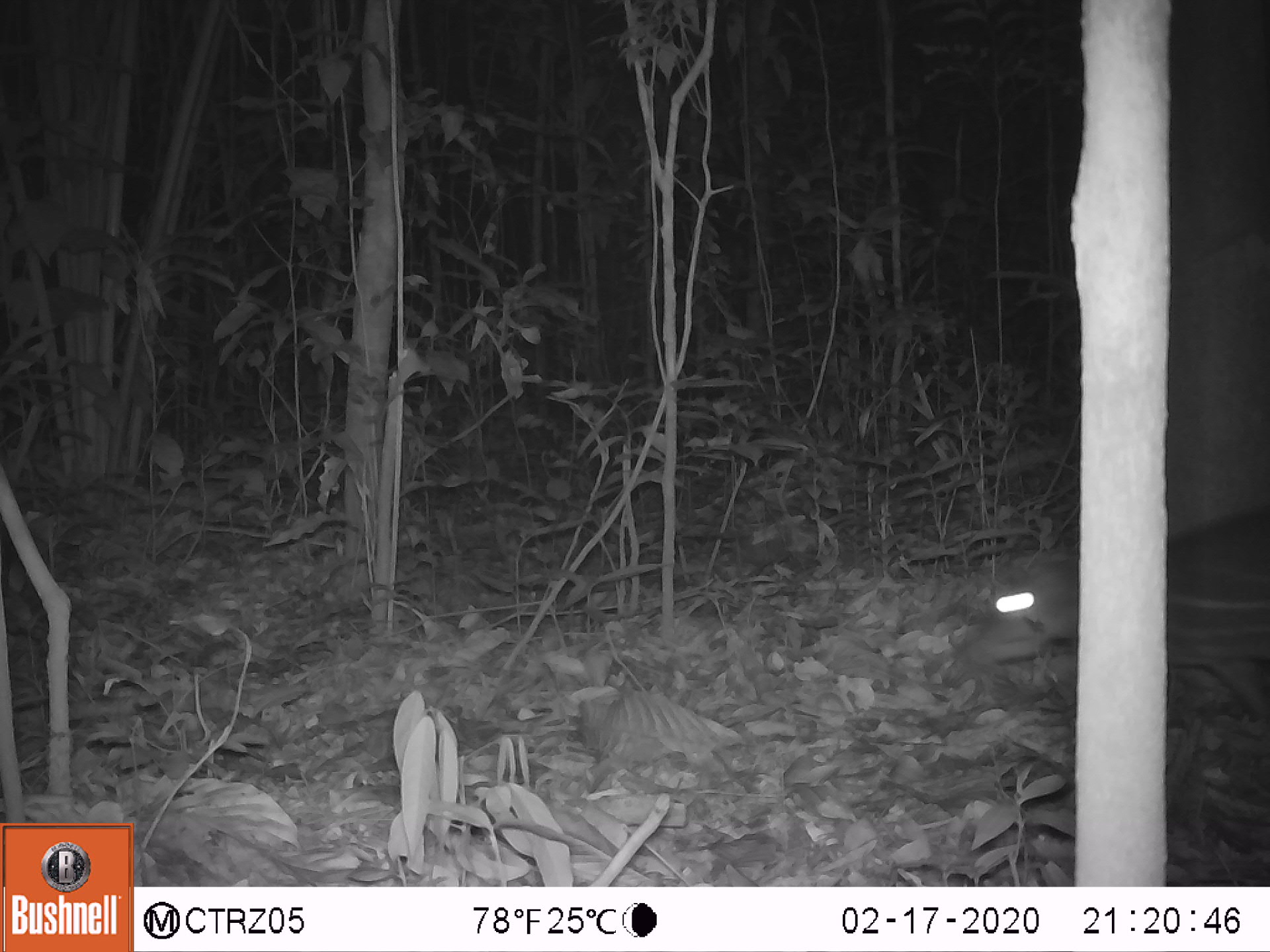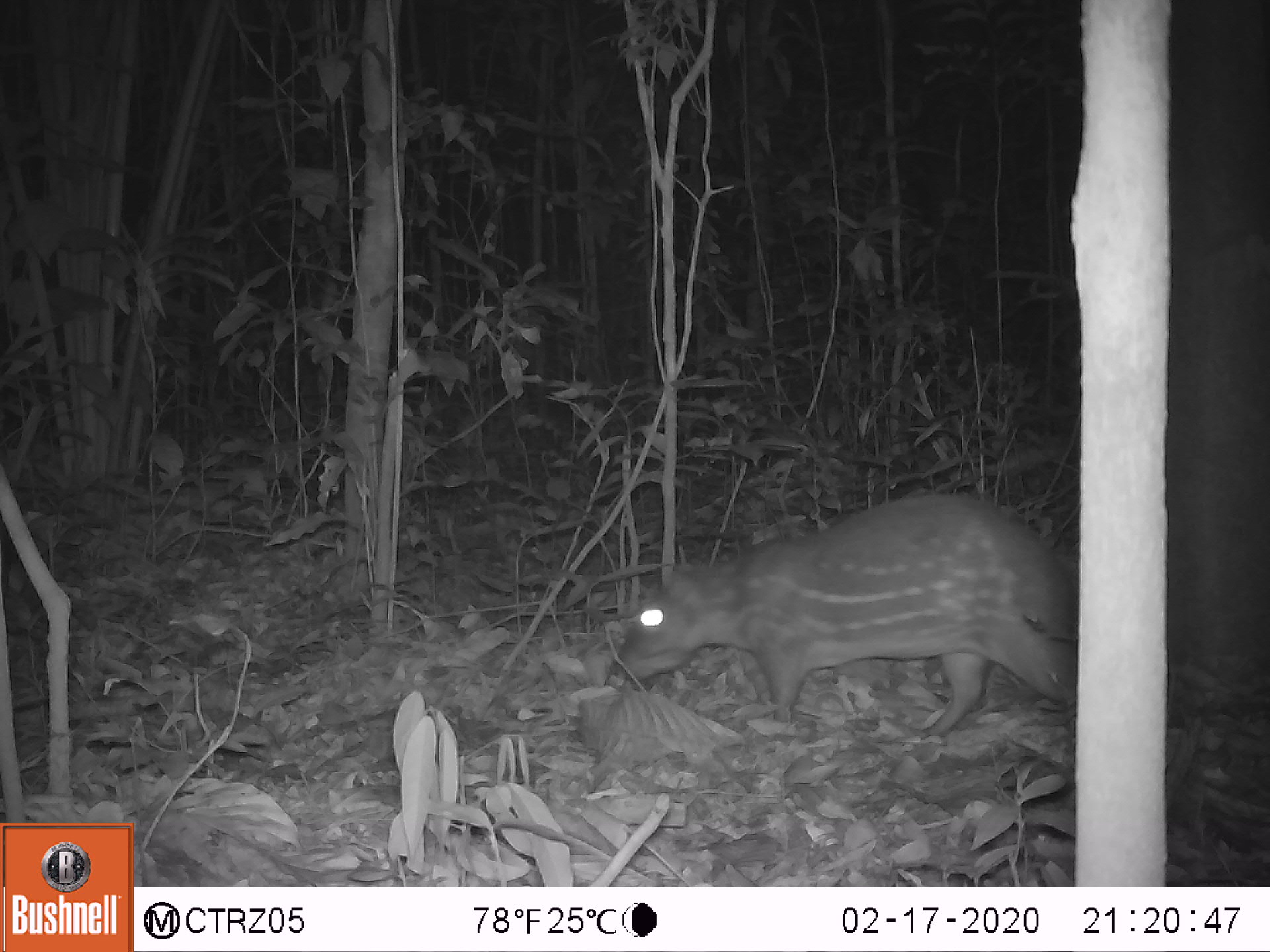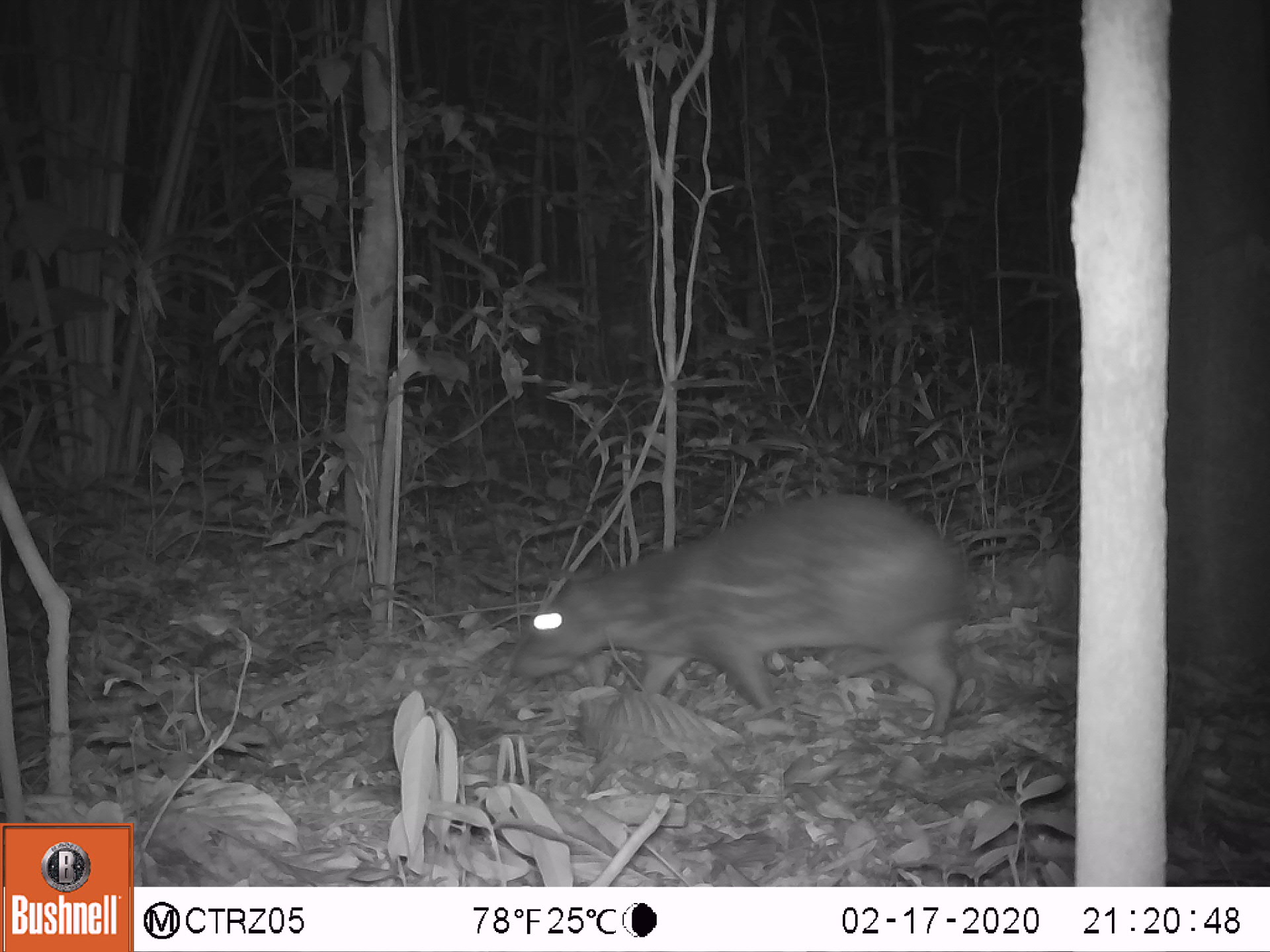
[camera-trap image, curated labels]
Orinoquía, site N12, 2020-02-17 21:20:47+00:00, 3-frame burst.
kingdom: Animalia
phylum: Chordata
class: Mammalia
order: Rodentia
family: Cuniculidae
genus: Cuniculus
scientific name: Cuniculus paca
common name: spotted paca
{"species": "spotted paca (Cuniculus paca)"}